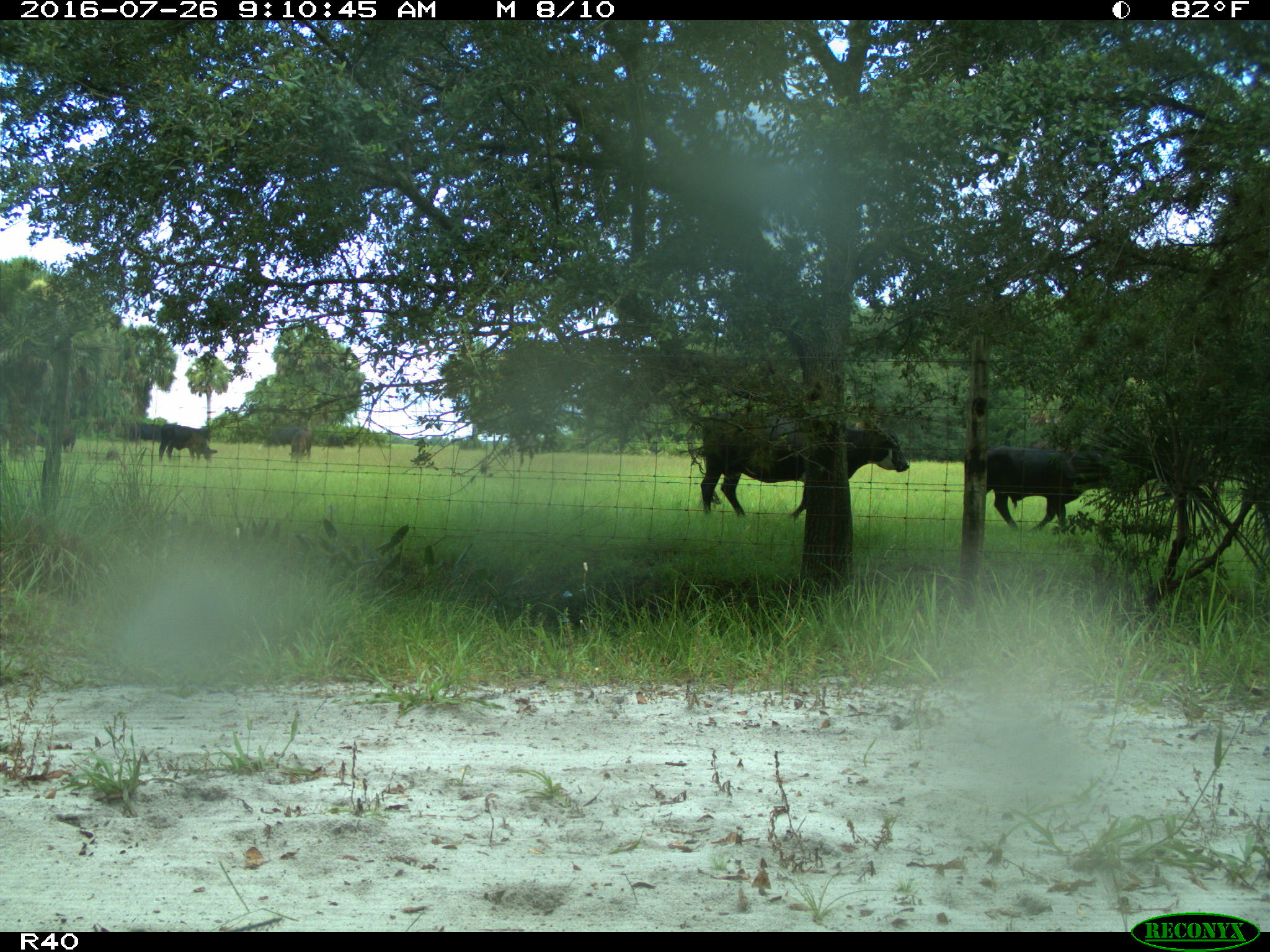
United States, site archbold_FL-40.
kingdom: Animalia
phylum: Chordata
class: Mammalia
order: Artiodactyla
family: Bovidae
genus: Bos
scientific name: Bos taurus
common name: domestic cow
Bos taurus (domestic cow).